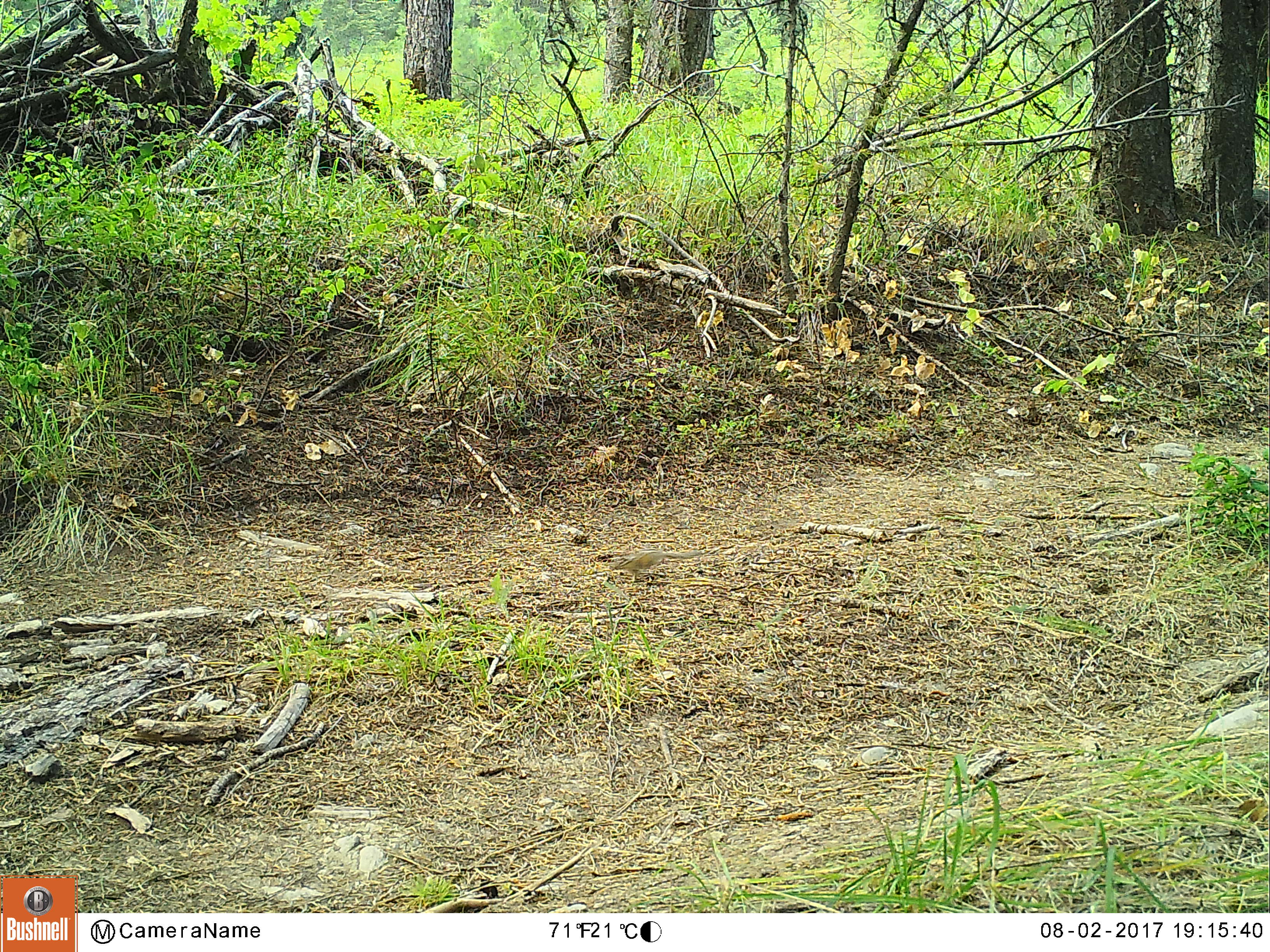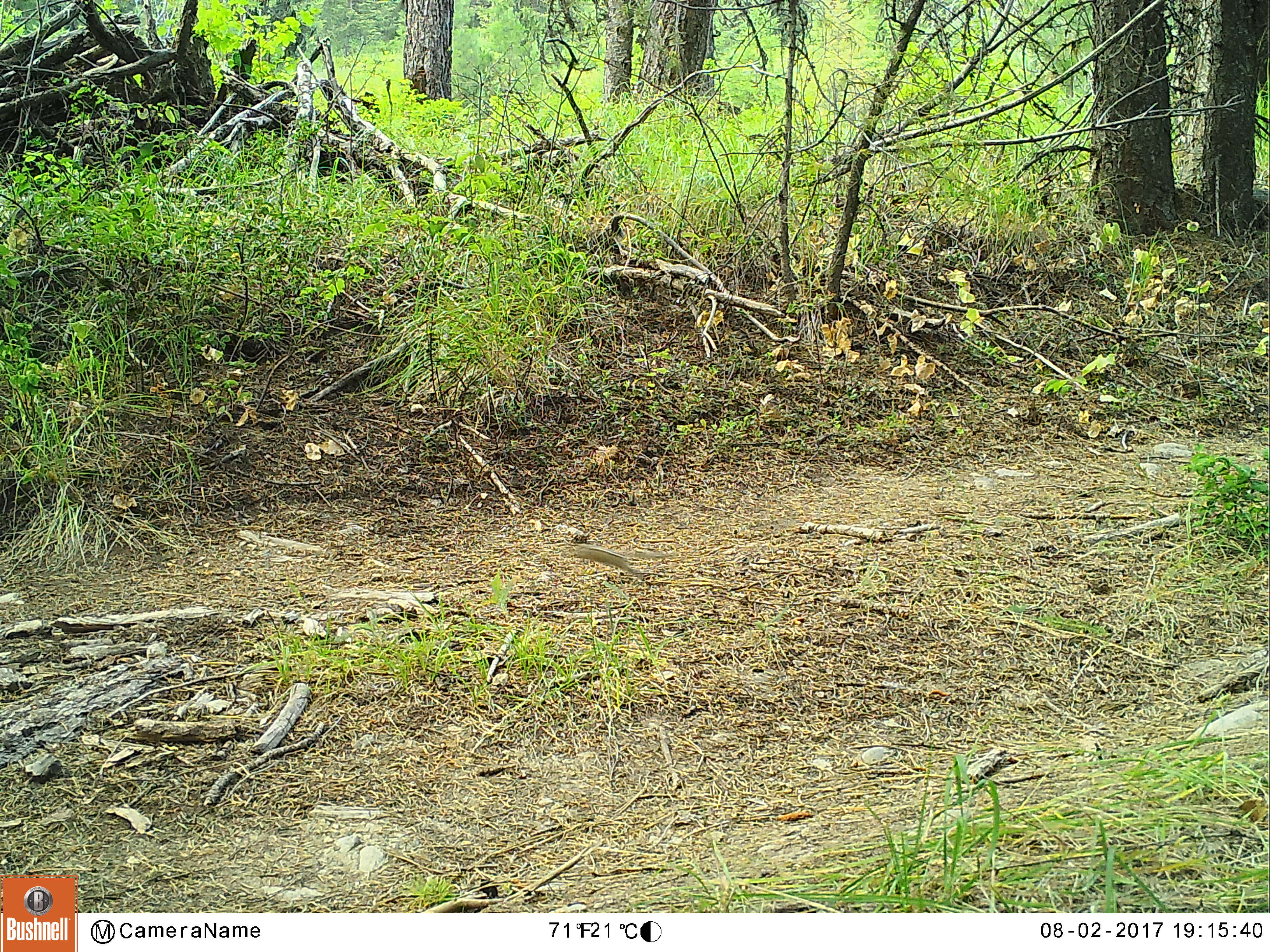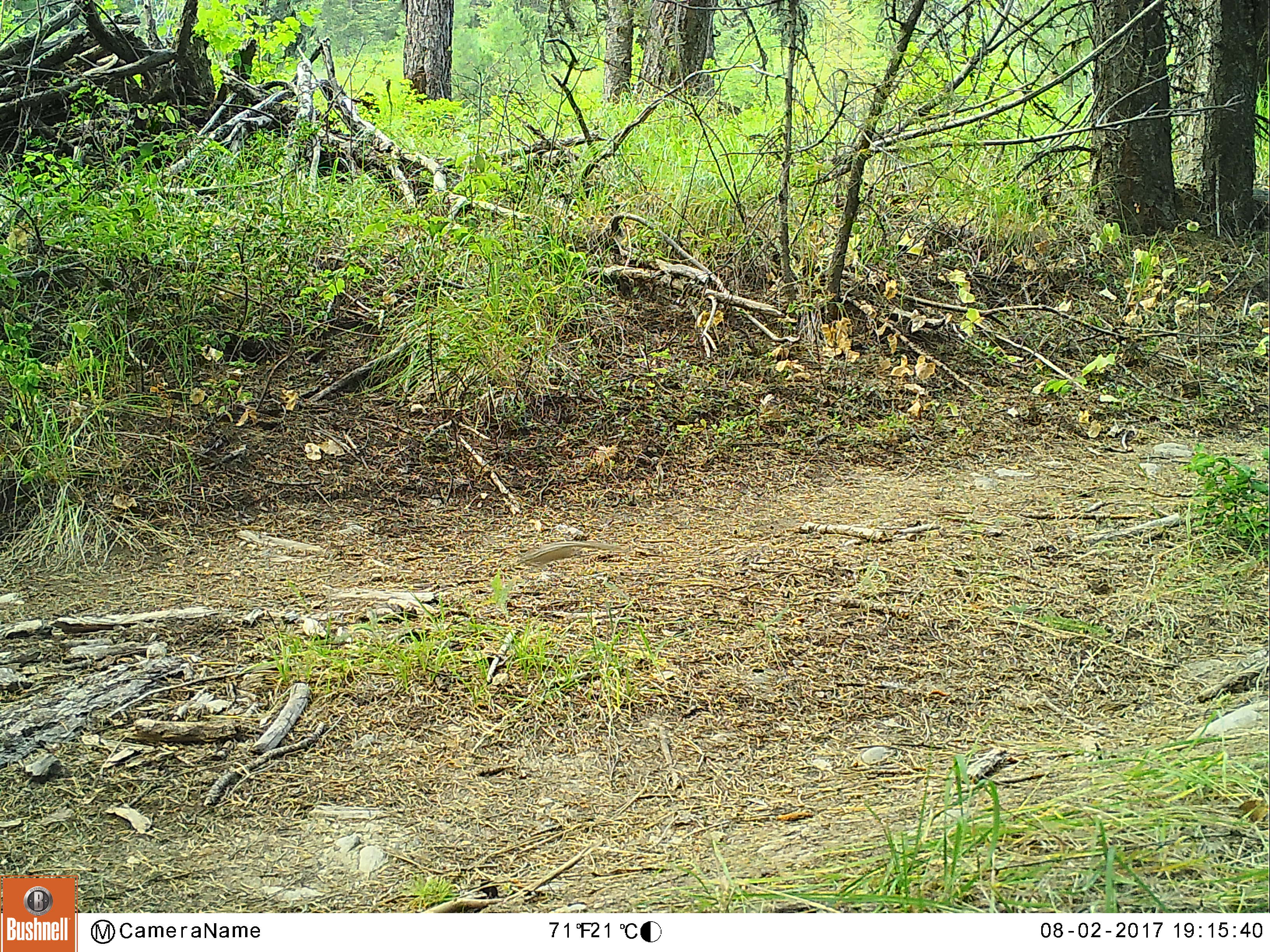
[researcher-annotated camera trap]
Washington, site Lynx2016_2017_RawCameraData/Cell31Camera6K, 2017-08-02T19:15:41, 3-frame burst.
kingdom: Animalia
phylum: Chordata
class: Mammalia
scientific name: Mammalia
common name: small mammal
Small mammal (Mammalia). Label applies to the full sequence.